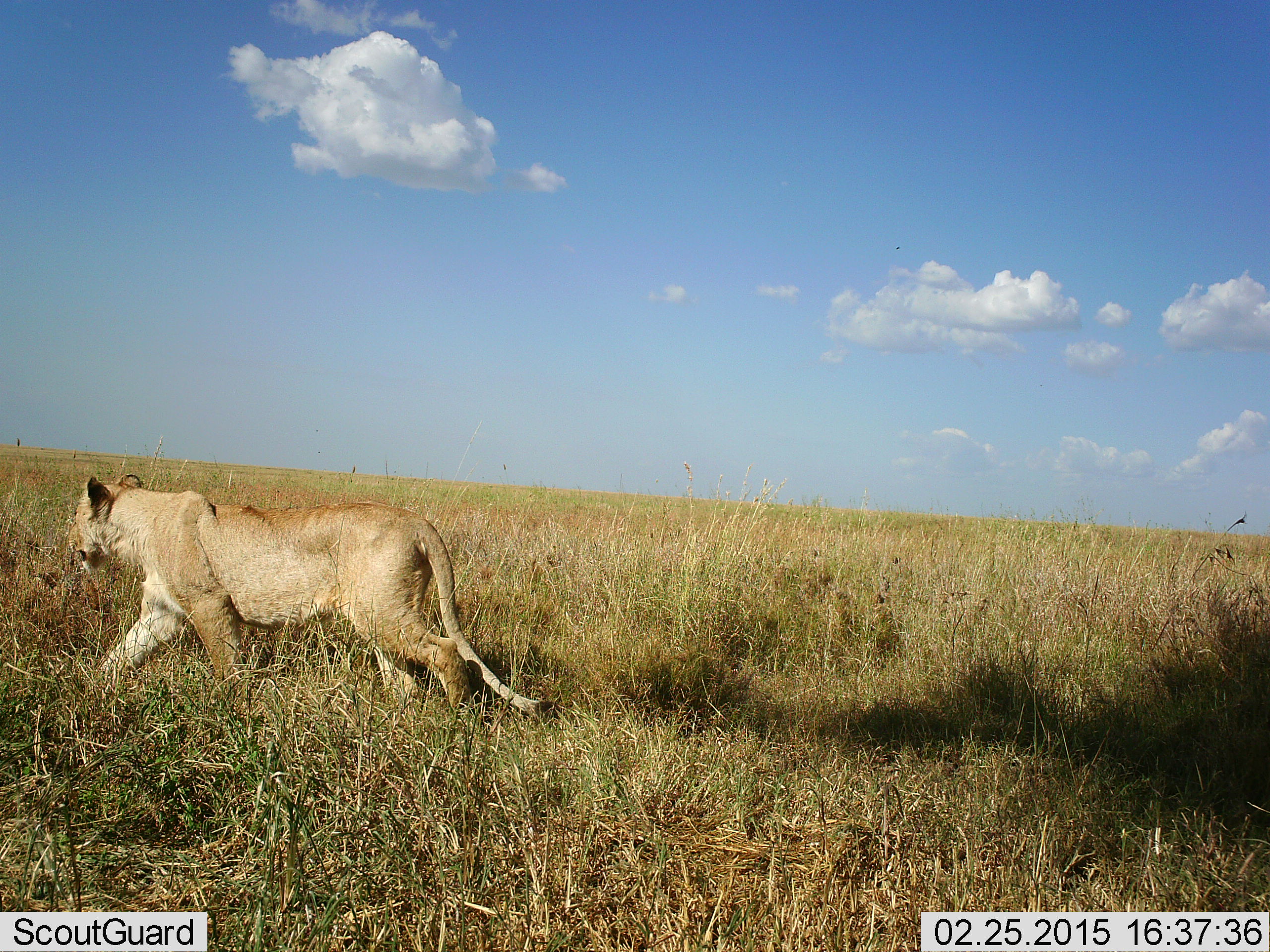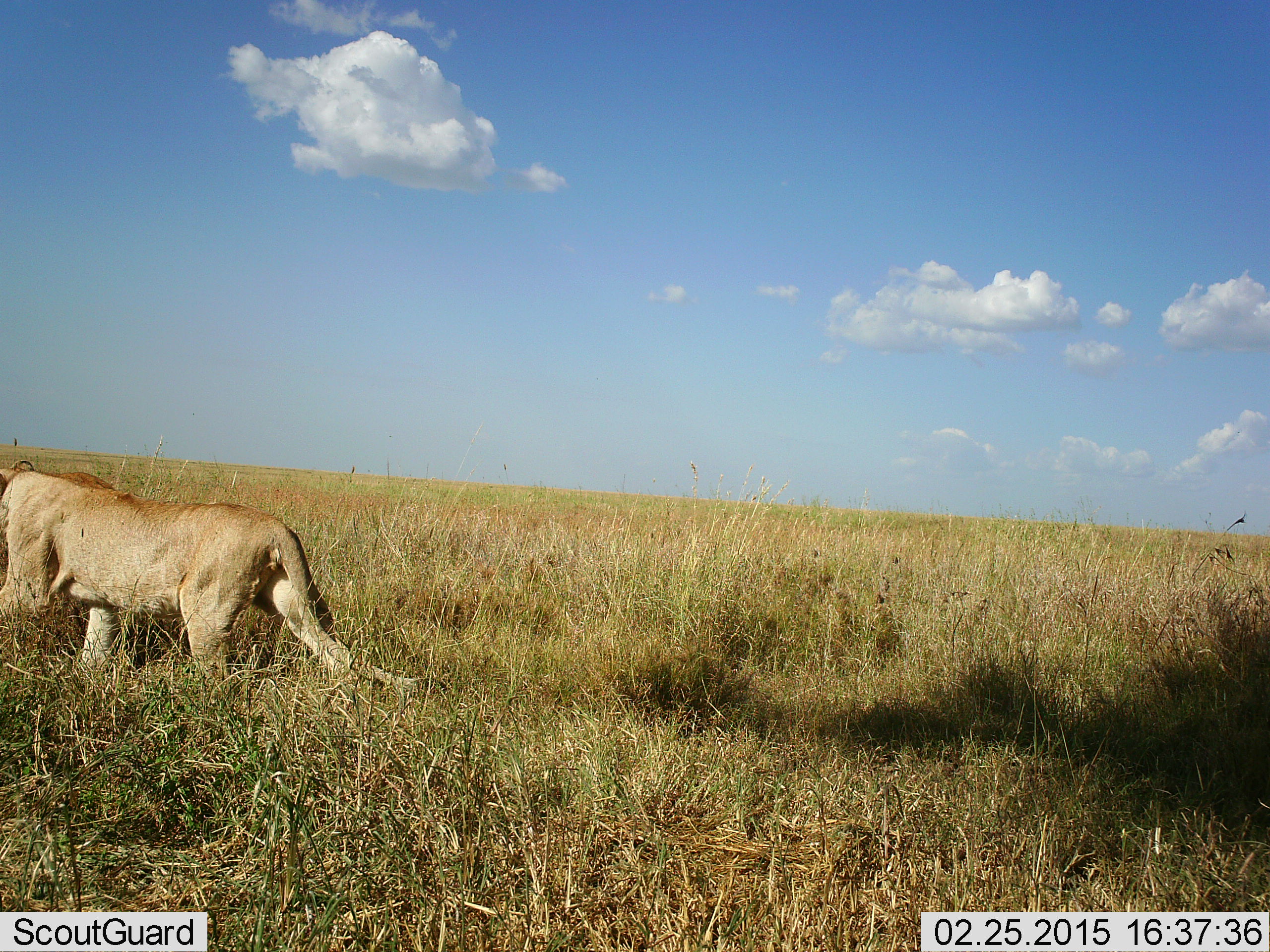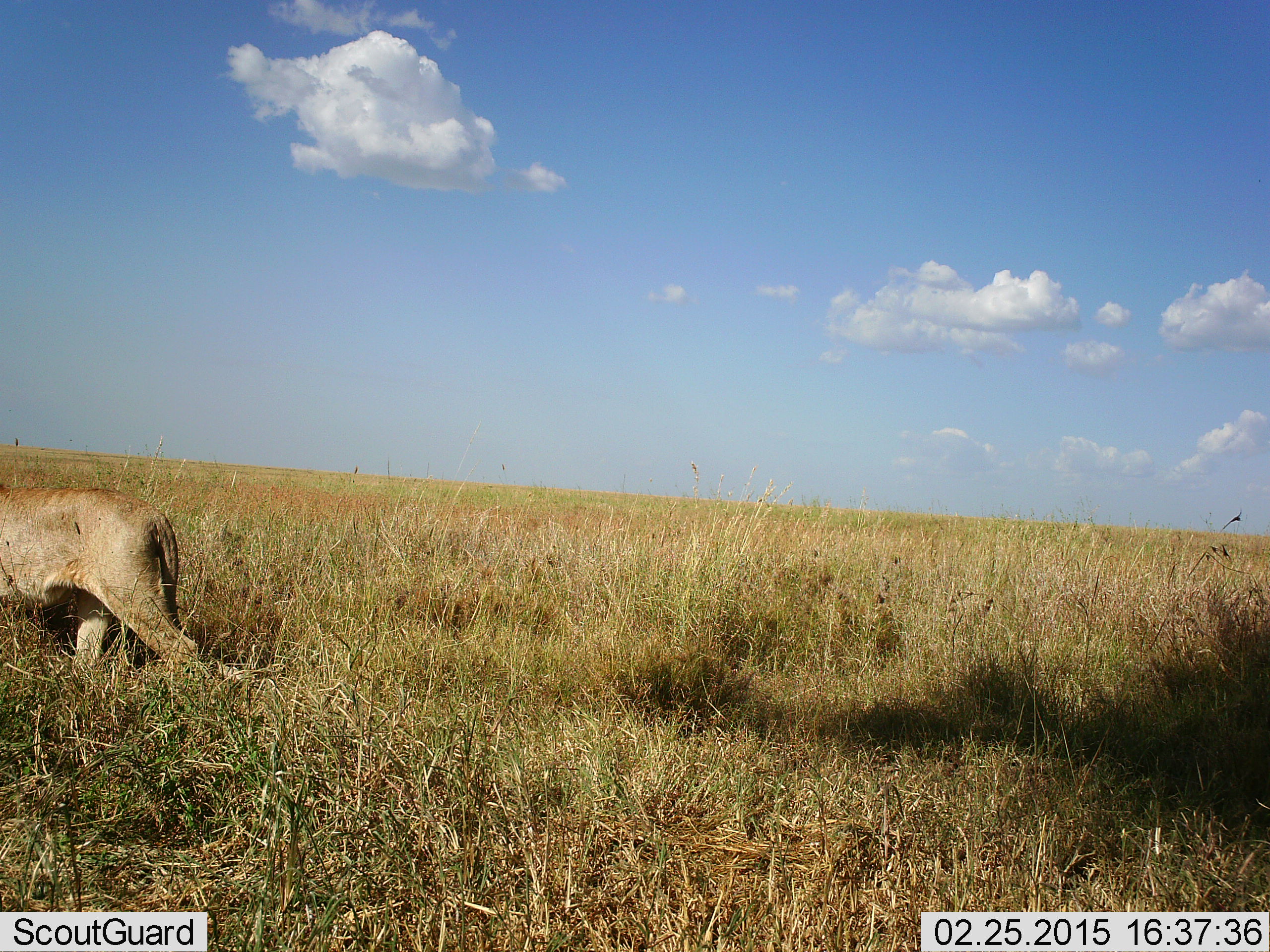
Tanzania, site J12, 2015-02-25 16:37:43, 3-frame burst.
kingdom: Animalia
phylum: Chordata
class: Mammalia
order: Carnivora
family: Felidae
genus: Panthera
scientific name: Panthera leo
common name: lion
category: lionfemale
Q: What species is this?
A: Lionfemale (lion) (Panthera leo).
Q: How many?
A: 1.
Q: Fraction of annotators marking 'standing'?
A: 0%.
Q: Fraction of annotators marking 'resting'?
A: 0%.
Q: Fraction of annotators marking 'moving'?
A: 100%.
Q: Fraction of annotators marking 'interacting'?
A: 0%.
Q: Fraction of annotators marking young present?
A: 0%.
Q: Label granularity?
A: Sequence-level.